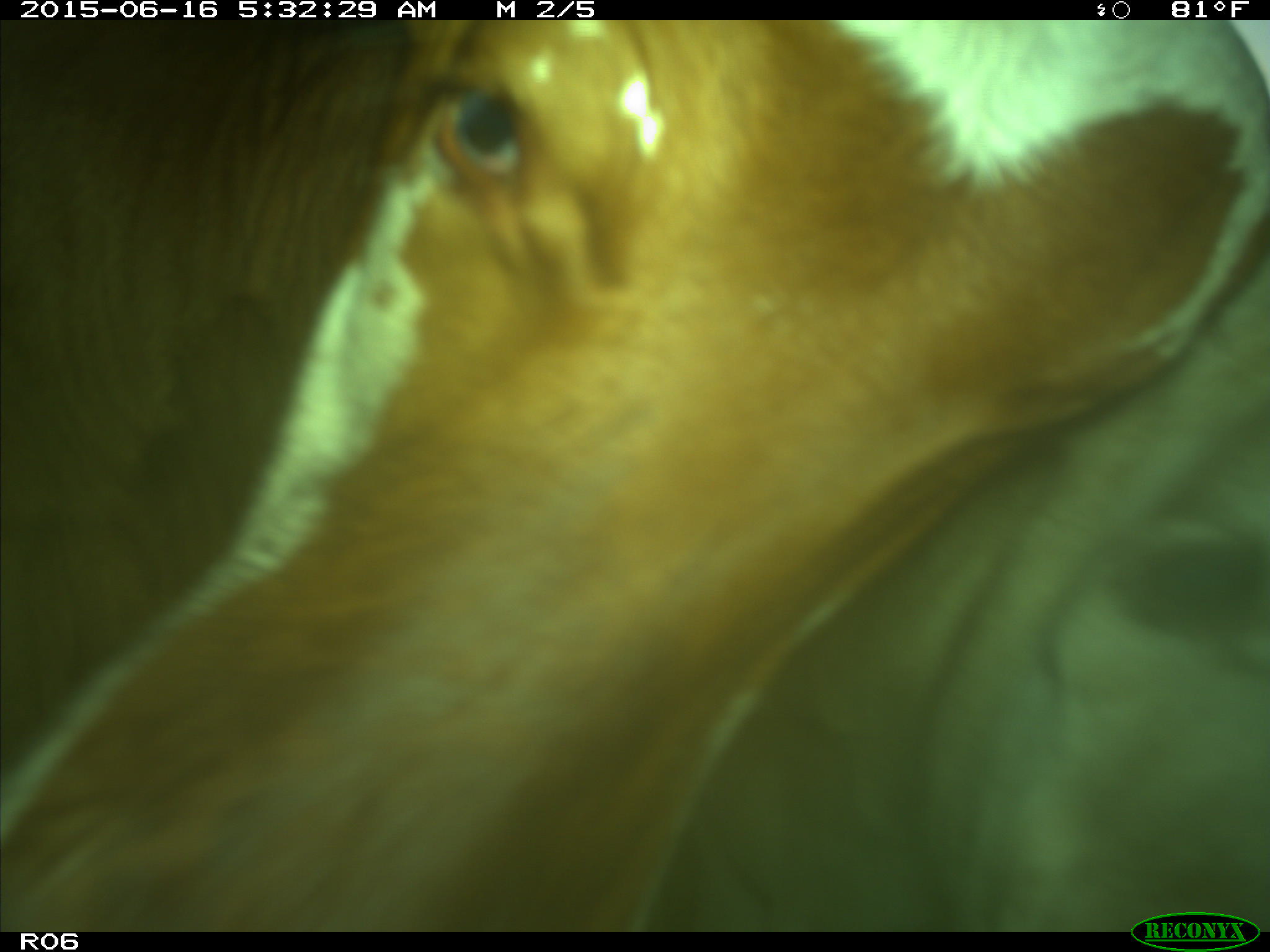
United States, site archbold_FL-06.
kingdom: Animalia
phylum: Chordata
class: Mammalia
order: Artiodactyla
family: Bovidae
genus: Bos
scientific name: Bos taurus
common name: domestic cow